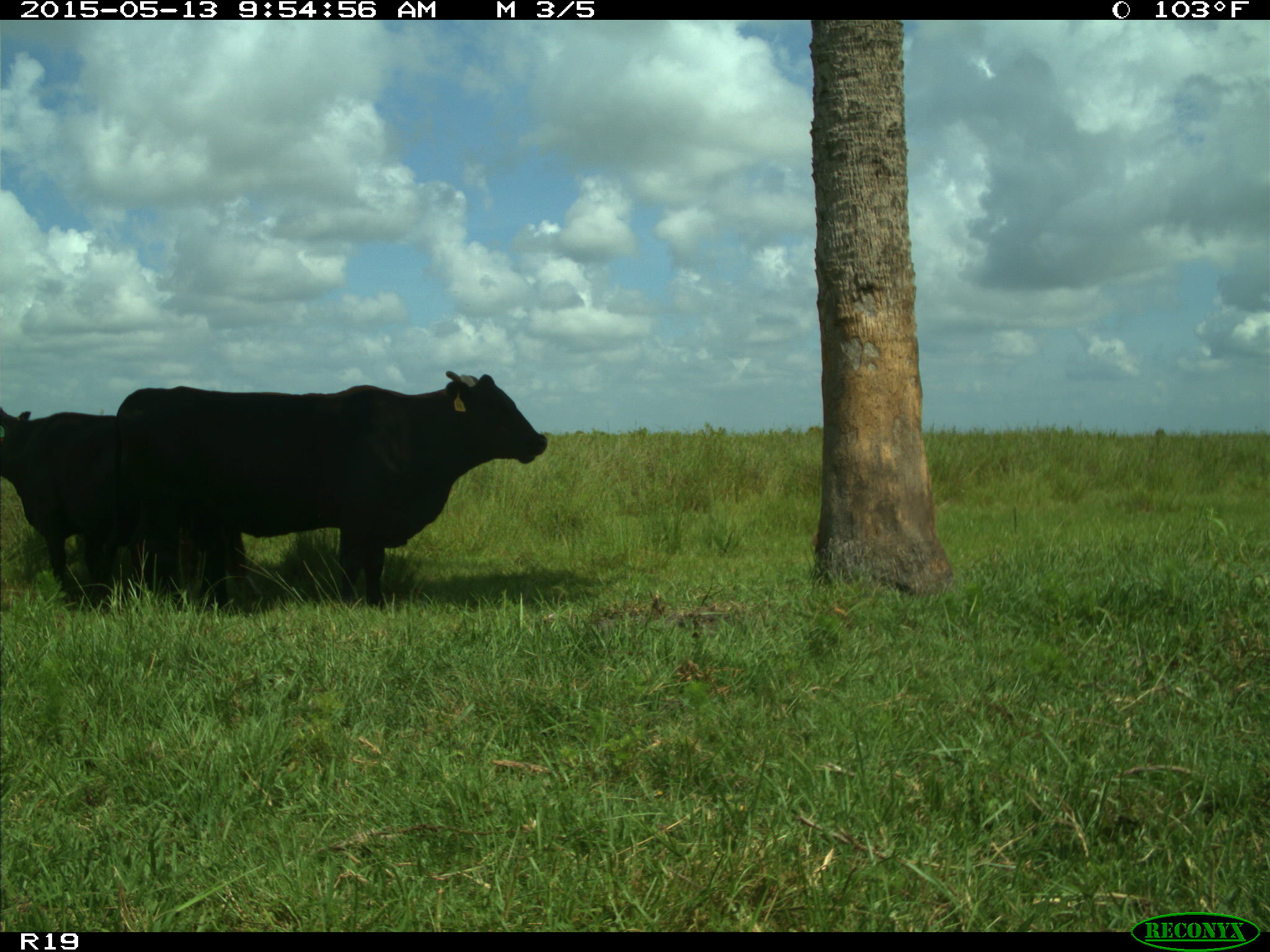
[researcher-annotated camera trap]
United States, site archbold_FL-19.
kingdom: Animalia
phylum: Chordata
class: Mammalia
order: Artiodactyla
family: Bovidae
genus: Bos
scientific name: Bos taurus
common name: domestic cow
Bos taurus (domestic cow).